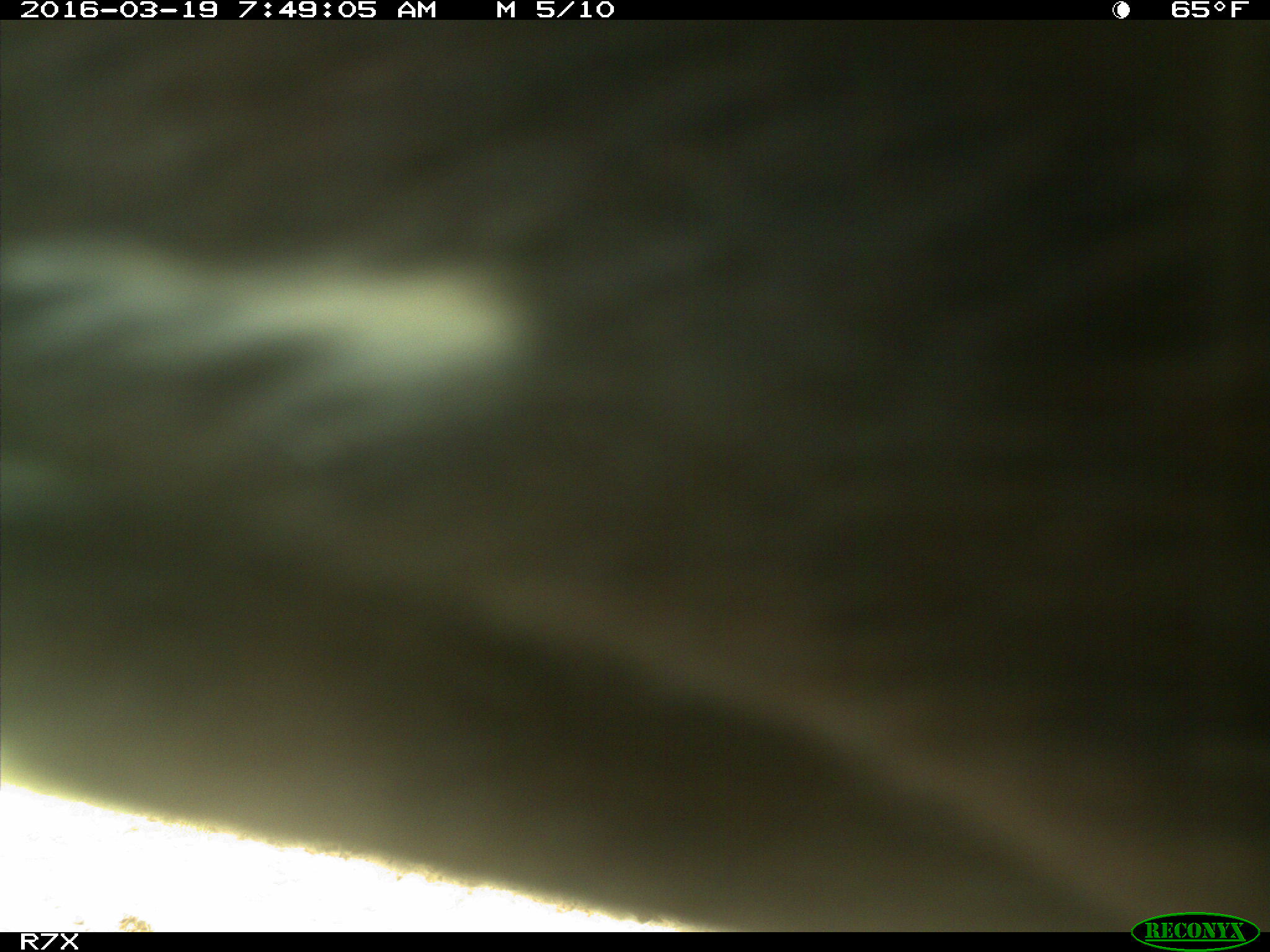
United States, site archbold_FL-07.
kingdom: Animalia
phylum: Chordata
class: Mammalia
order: Artiodactyla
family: Bovidae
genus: Bos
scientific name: Bos taurus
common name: domestic cow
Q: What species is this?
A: Bos taurus (domestic cow).